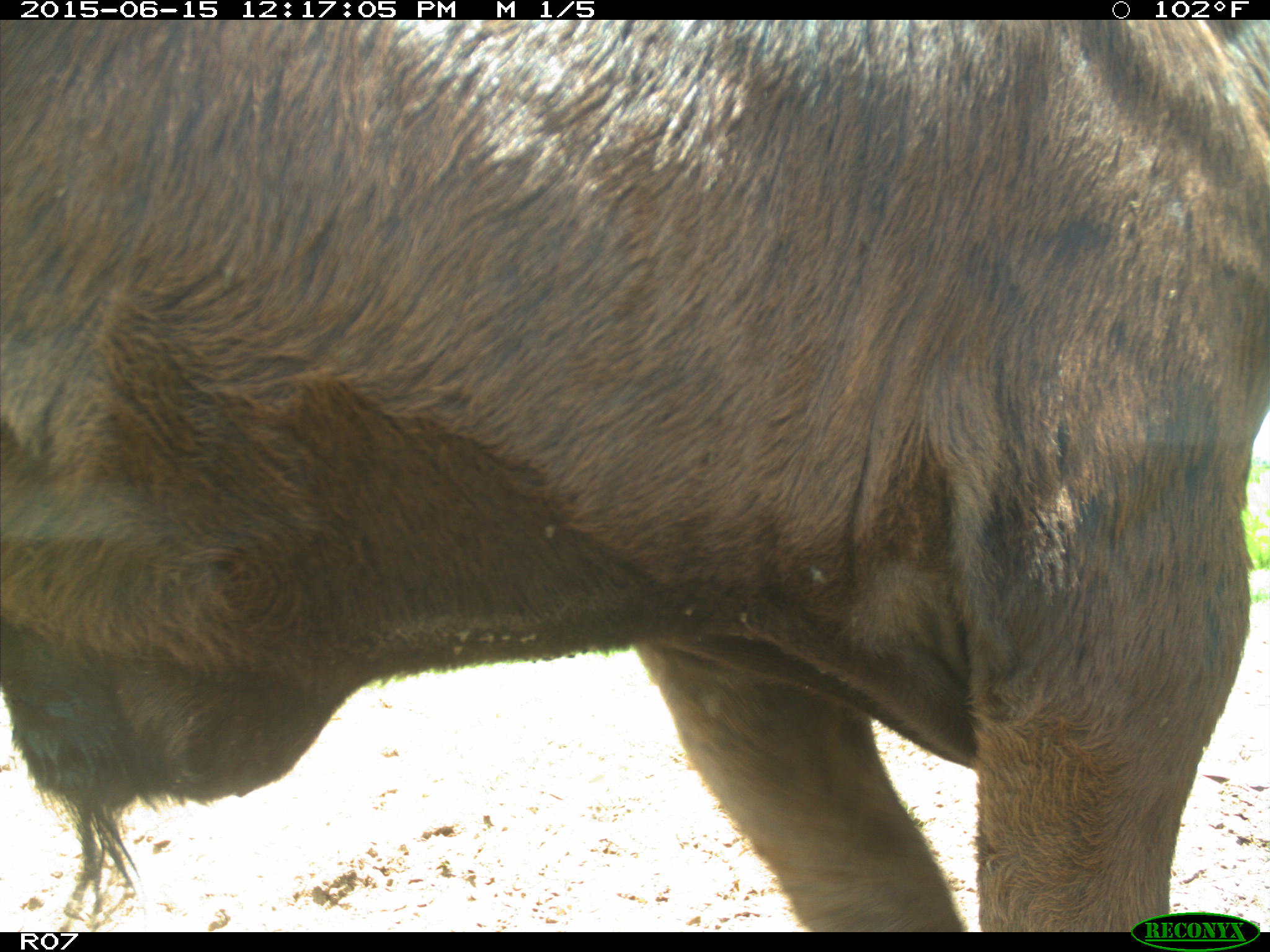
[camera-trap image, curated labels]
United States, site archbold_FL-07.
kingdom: Animalia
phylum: Chordata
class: Mammalia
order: Artiodactyla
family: Bovidae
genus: Bos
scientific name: Bos taurus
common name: domestic cow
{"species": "Bos taurus (domestic cow)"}